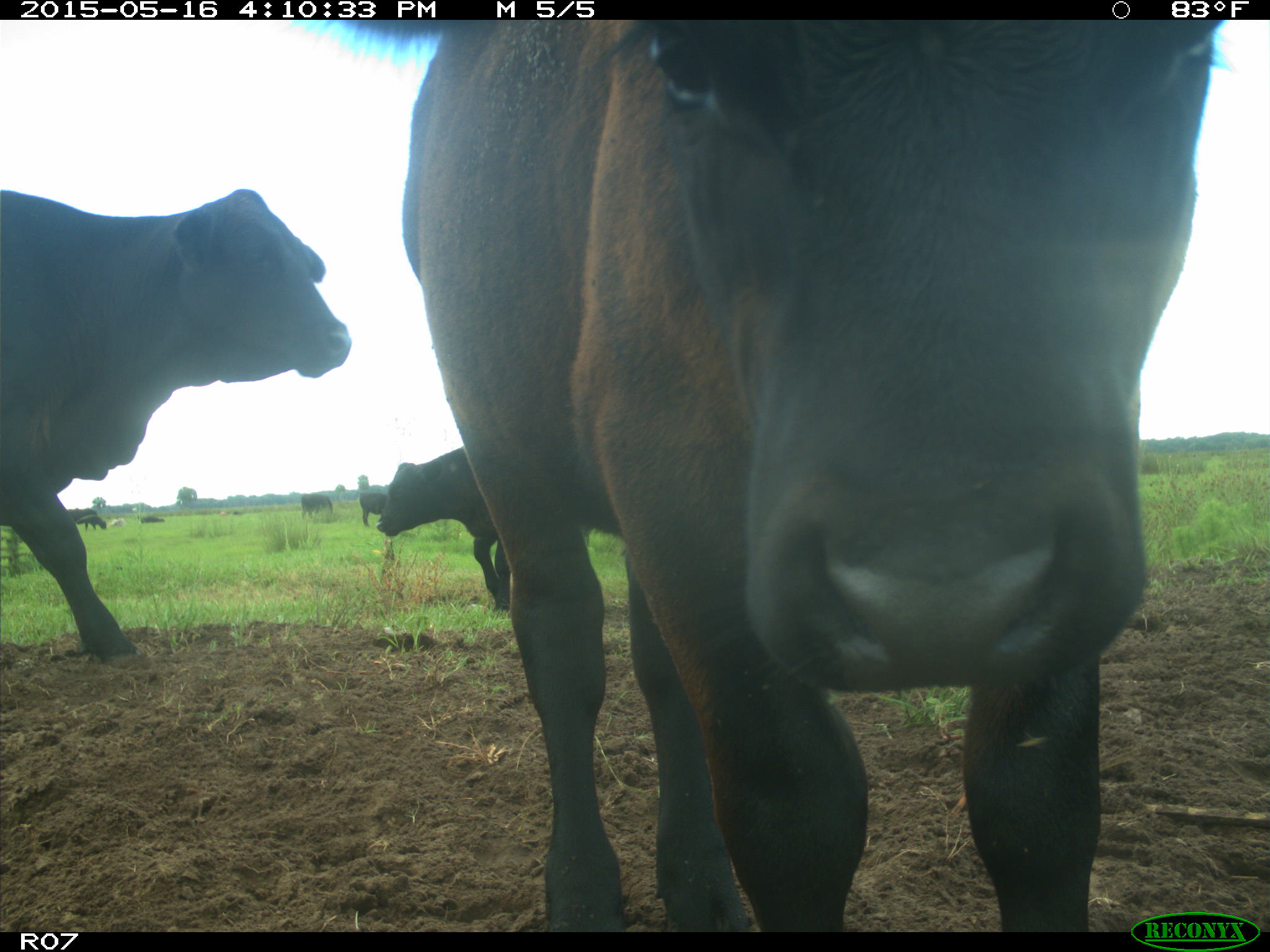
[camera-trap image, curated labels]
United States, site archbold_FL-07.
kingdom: Animalia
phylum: Chordata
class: Mammalia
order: Artiodactyla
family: Bovidae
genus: Bos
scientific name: Bos taurus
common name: domestic cow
Bos taurus (domestic cow).